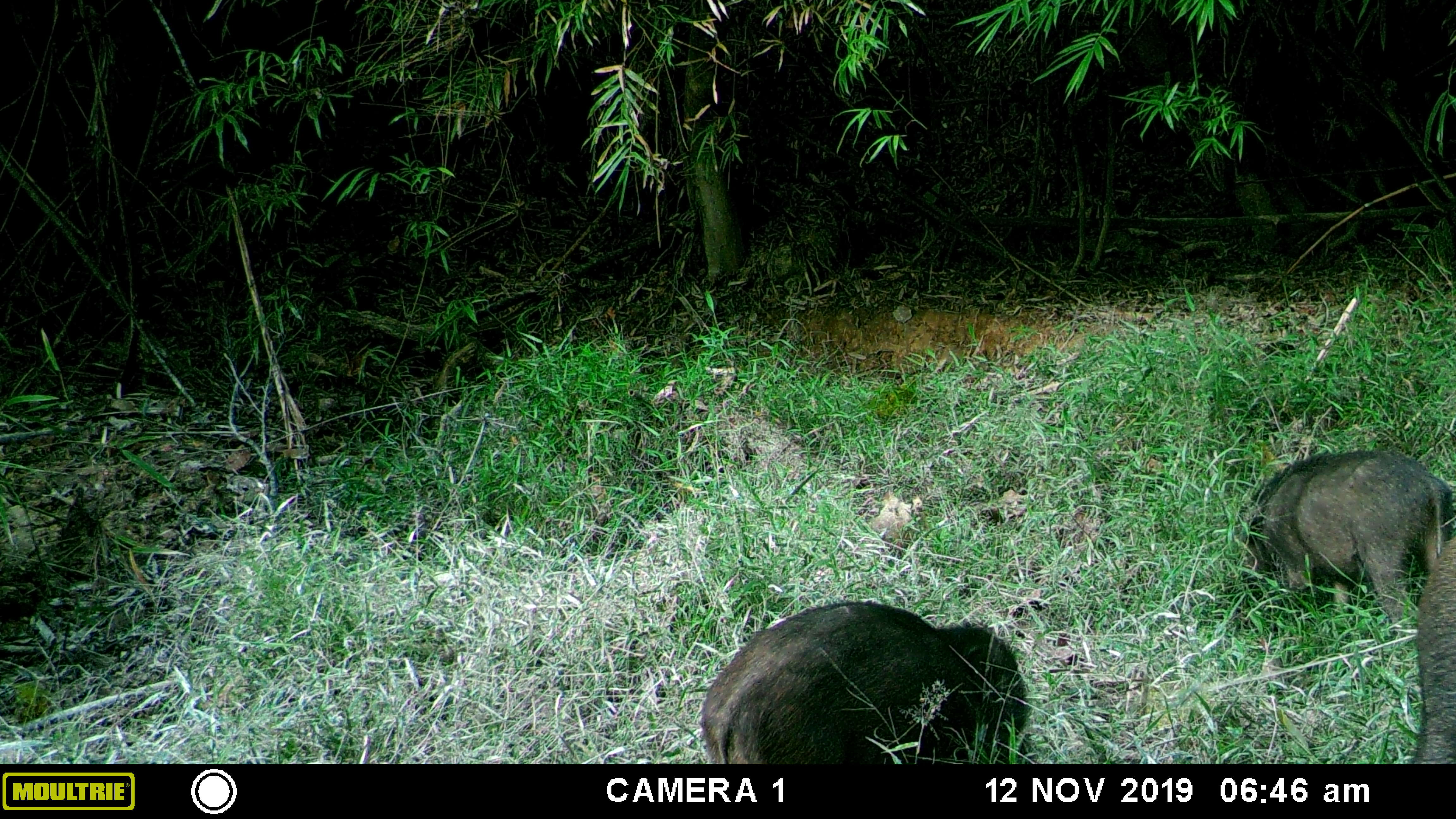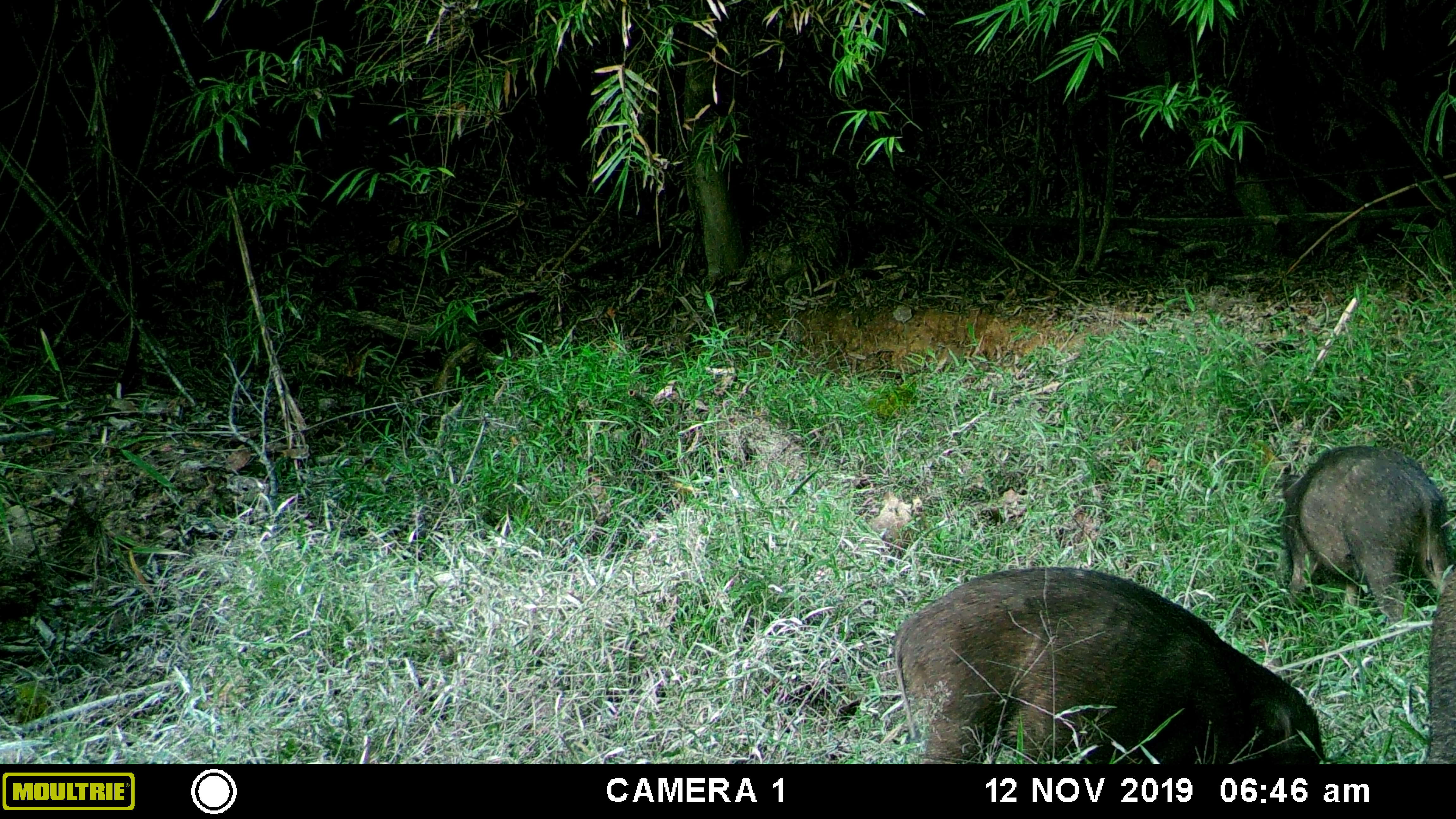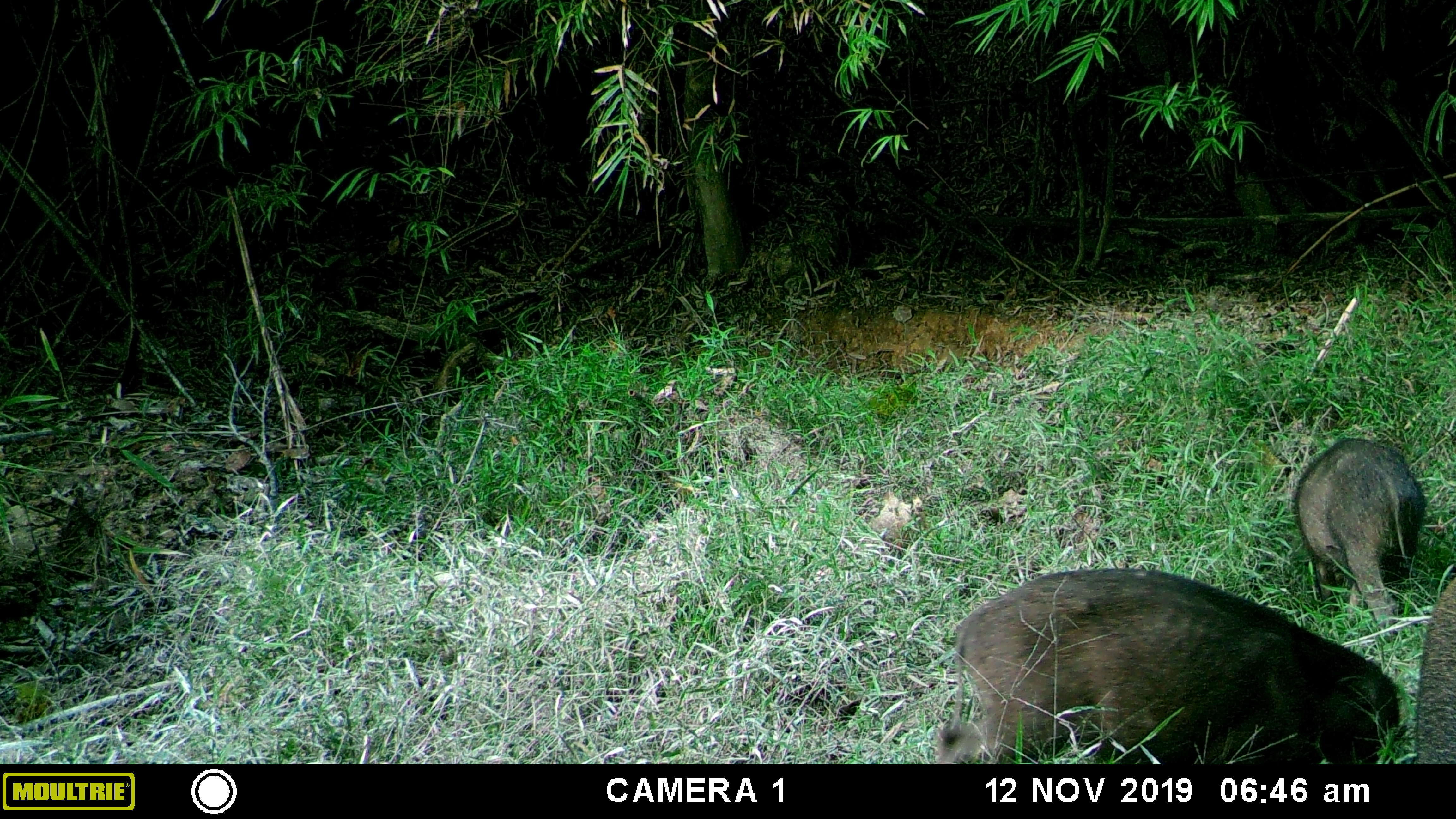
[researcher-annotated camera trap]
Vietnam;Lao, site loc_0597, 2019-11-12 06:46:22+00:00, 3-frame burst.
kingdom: Animalia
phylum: Chordata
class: Mammalia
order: Artiodactyla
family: Suidae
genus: Sus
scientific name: Sus scrofa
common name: eurasian wild pig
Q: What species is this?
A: Eurasian wild pig (Sus scrofa).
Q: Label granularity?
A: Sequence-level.